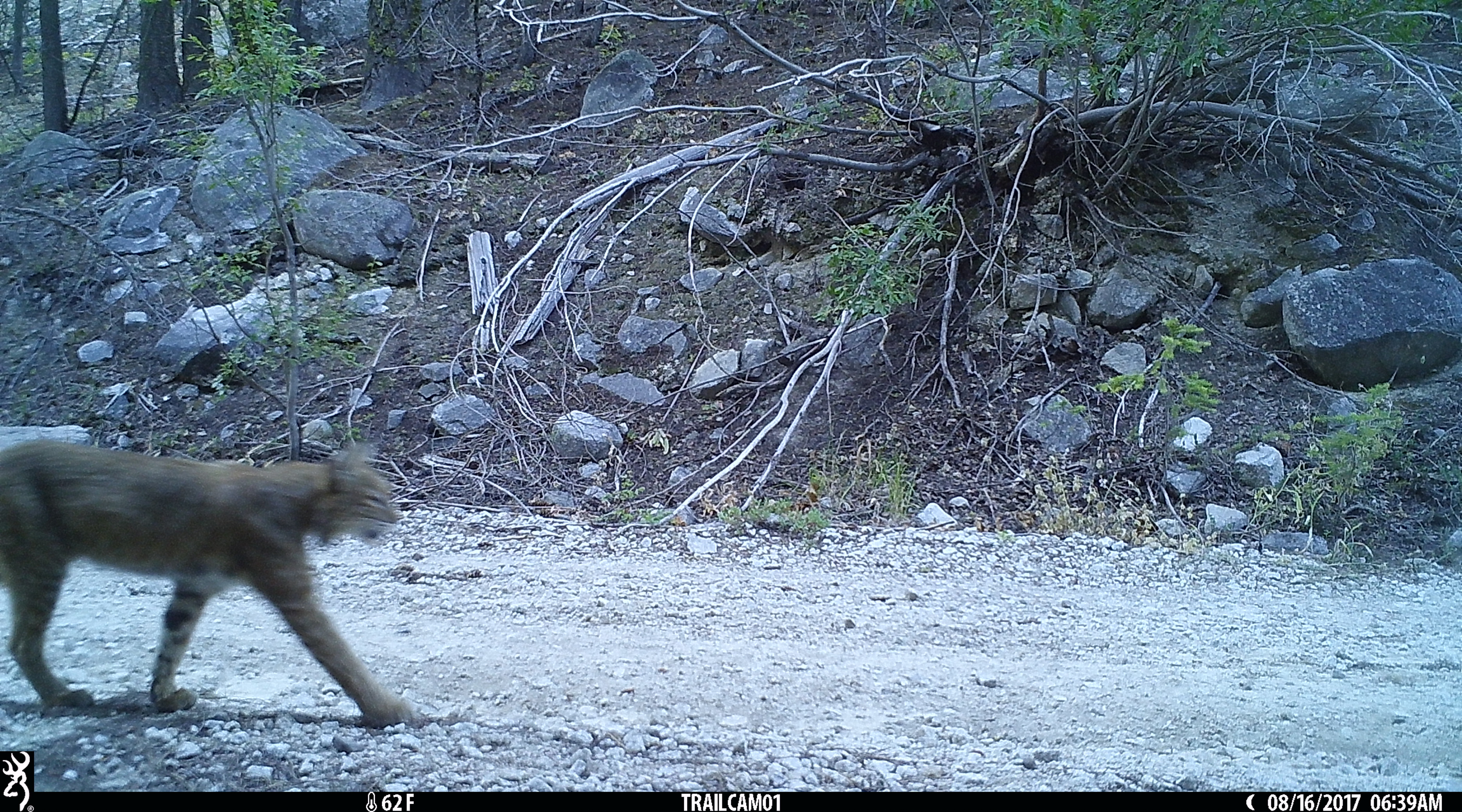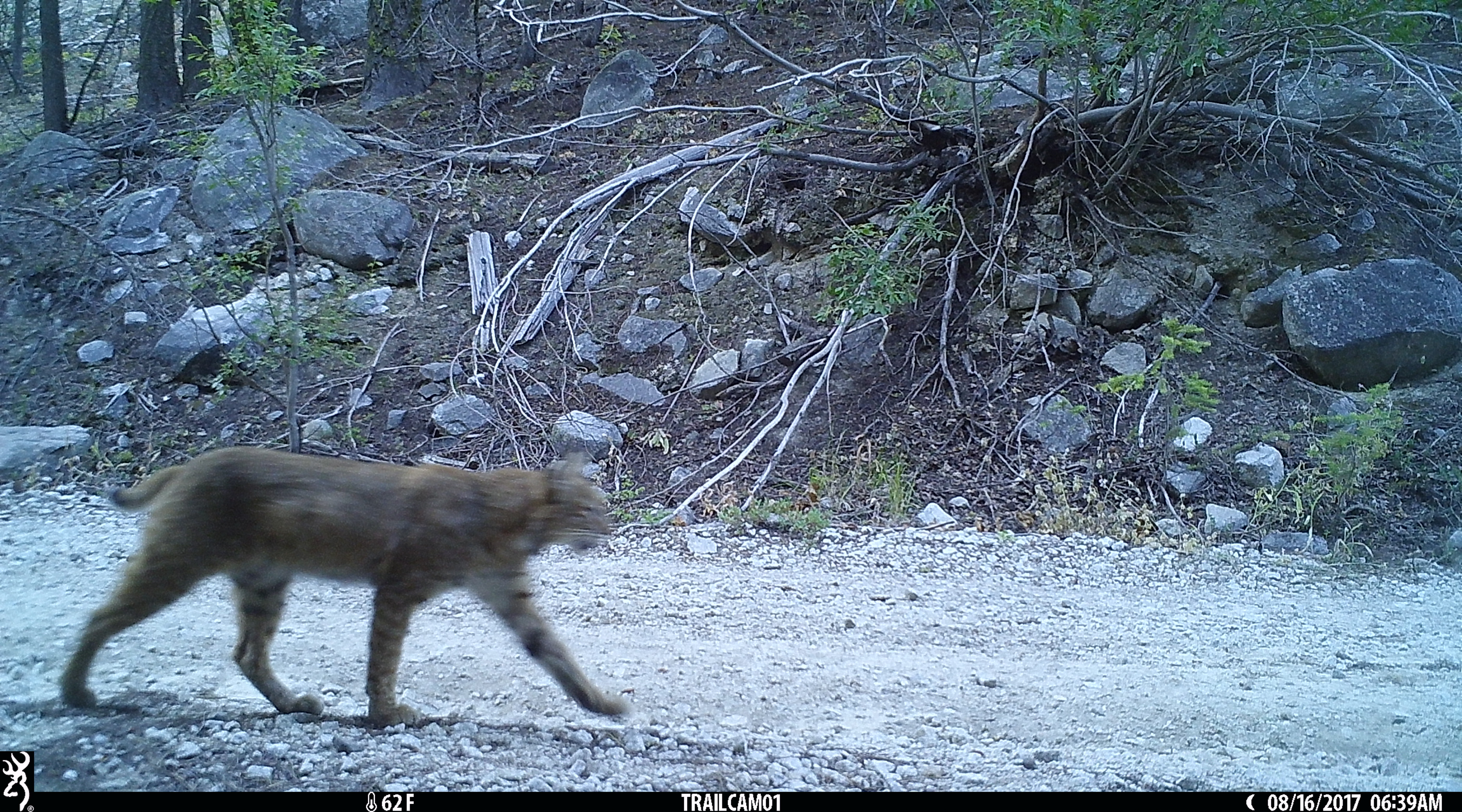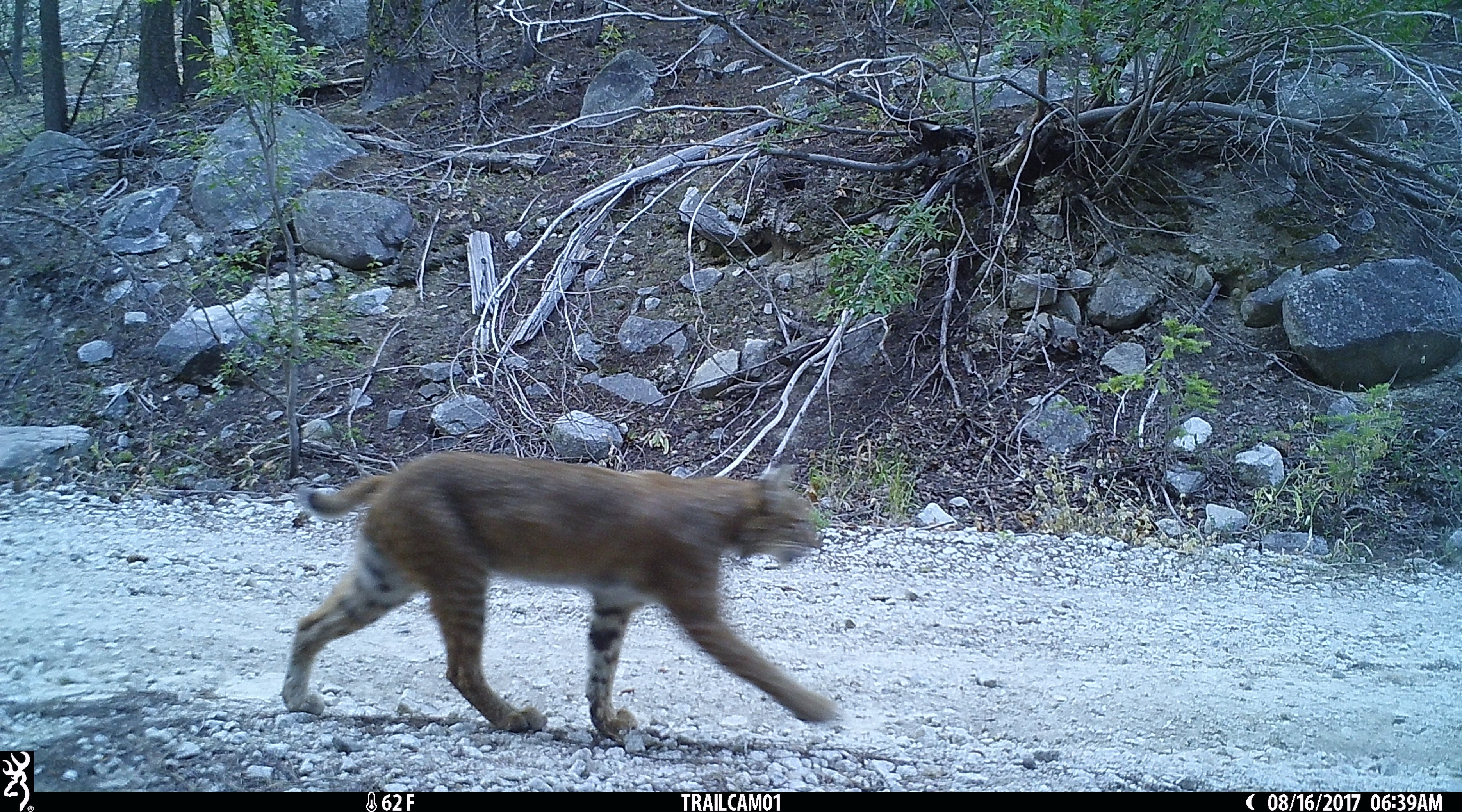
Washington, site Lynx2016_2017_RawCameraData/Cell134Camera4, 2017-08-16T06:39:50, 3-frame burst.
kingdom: Animalia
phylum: Chordata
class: Mammalia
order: Carnivora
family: Felidae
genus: Lynx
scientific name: Lynx rufus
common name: bobcat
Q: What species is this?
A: Lynx rufus (bobcat).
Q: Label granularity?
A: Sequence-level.